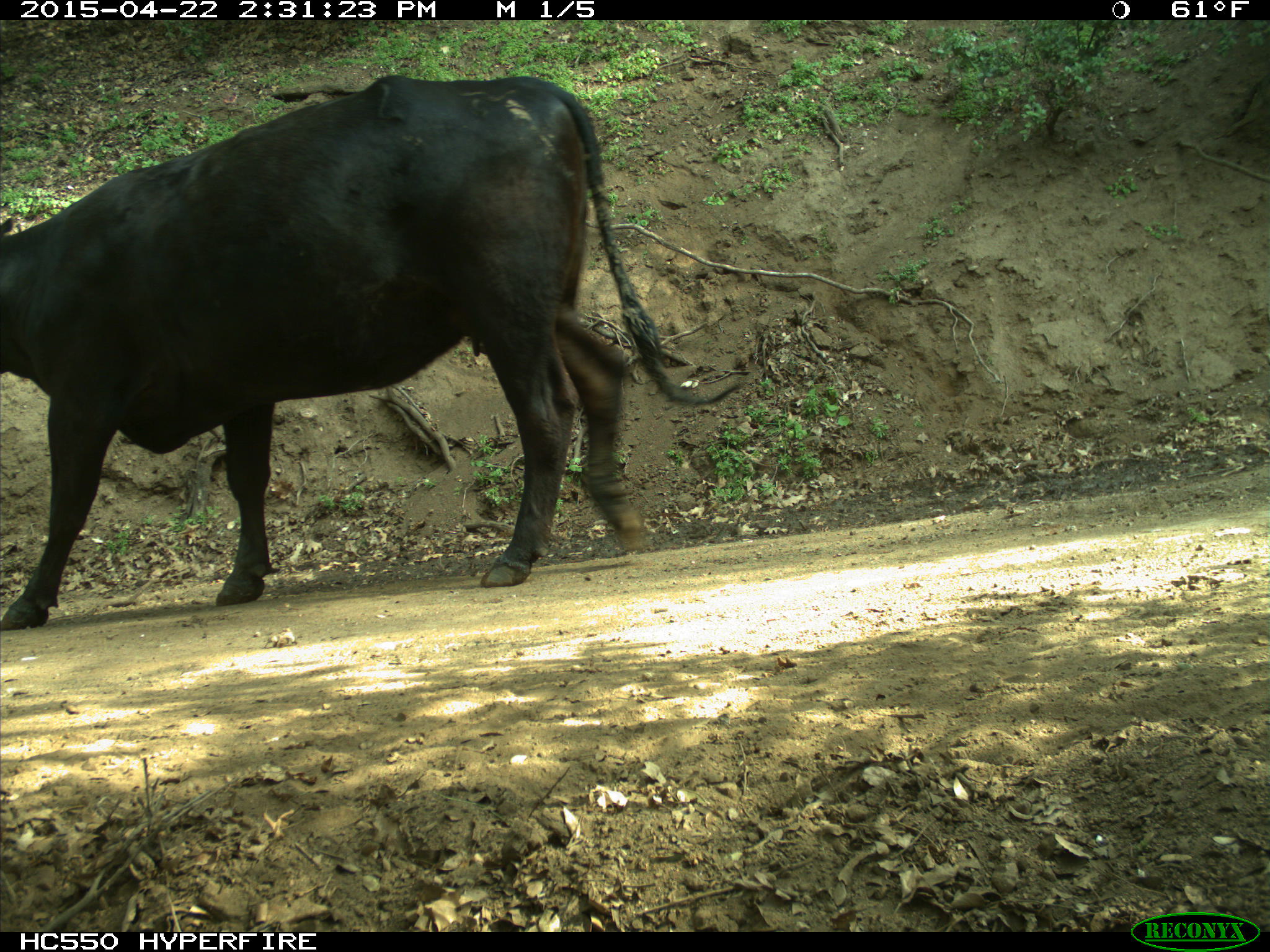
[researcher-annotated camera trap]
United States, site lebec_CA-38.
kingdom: Animalia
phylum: Chordata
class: Mammalia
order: Artiodactyla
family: Bovidae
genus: Bos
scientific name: Bos taurus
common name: domestic cow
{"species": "Bos taurus (domestic cow)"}